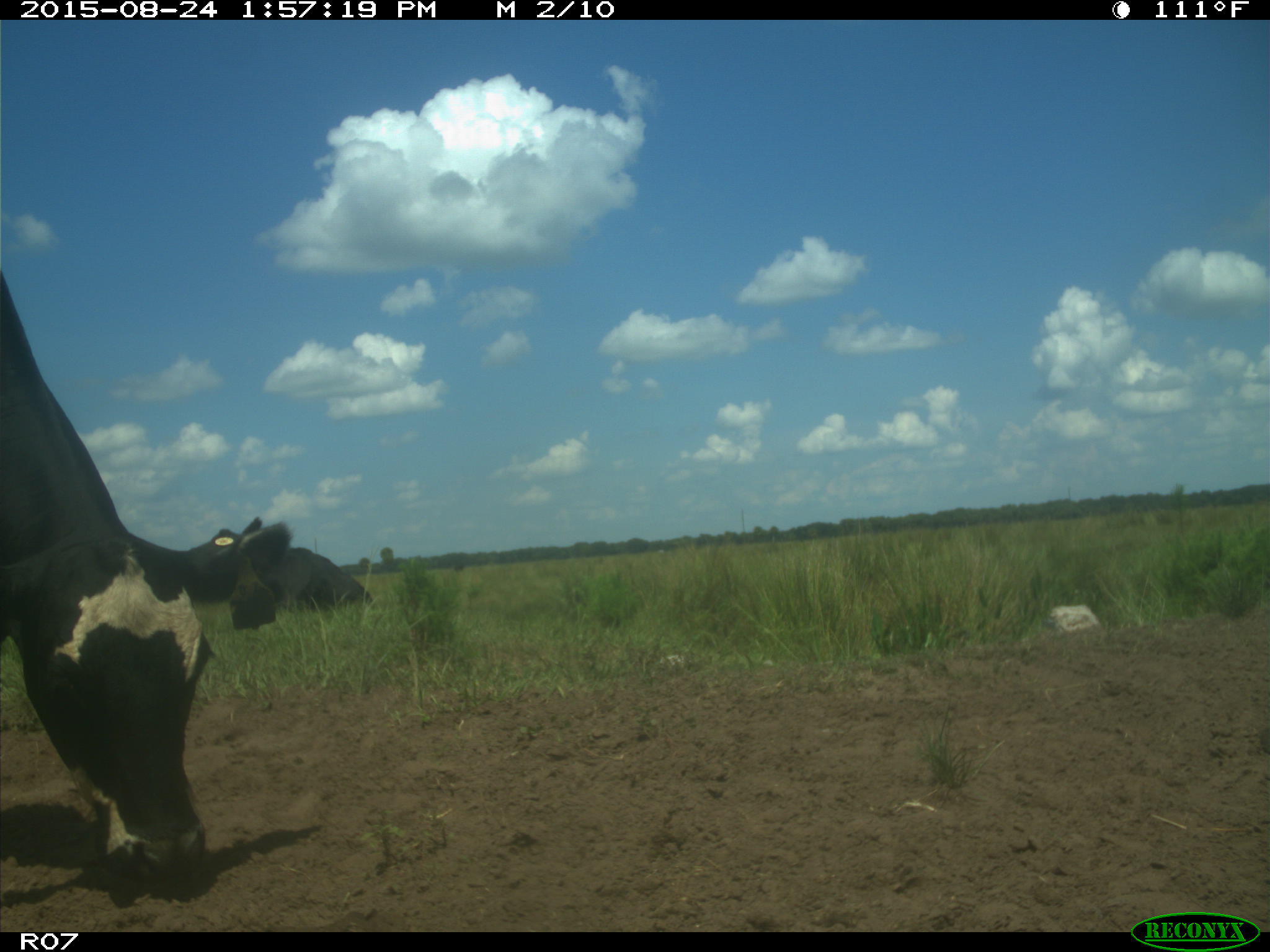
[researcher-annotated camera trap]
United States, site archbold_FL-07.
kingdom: Animalia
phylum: Chordata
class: Mammalia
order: Artiodactyla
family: Bovidae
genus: Bos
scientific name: Bos taurus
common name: domestic cow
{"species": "Bos taurus (domestic cow)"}